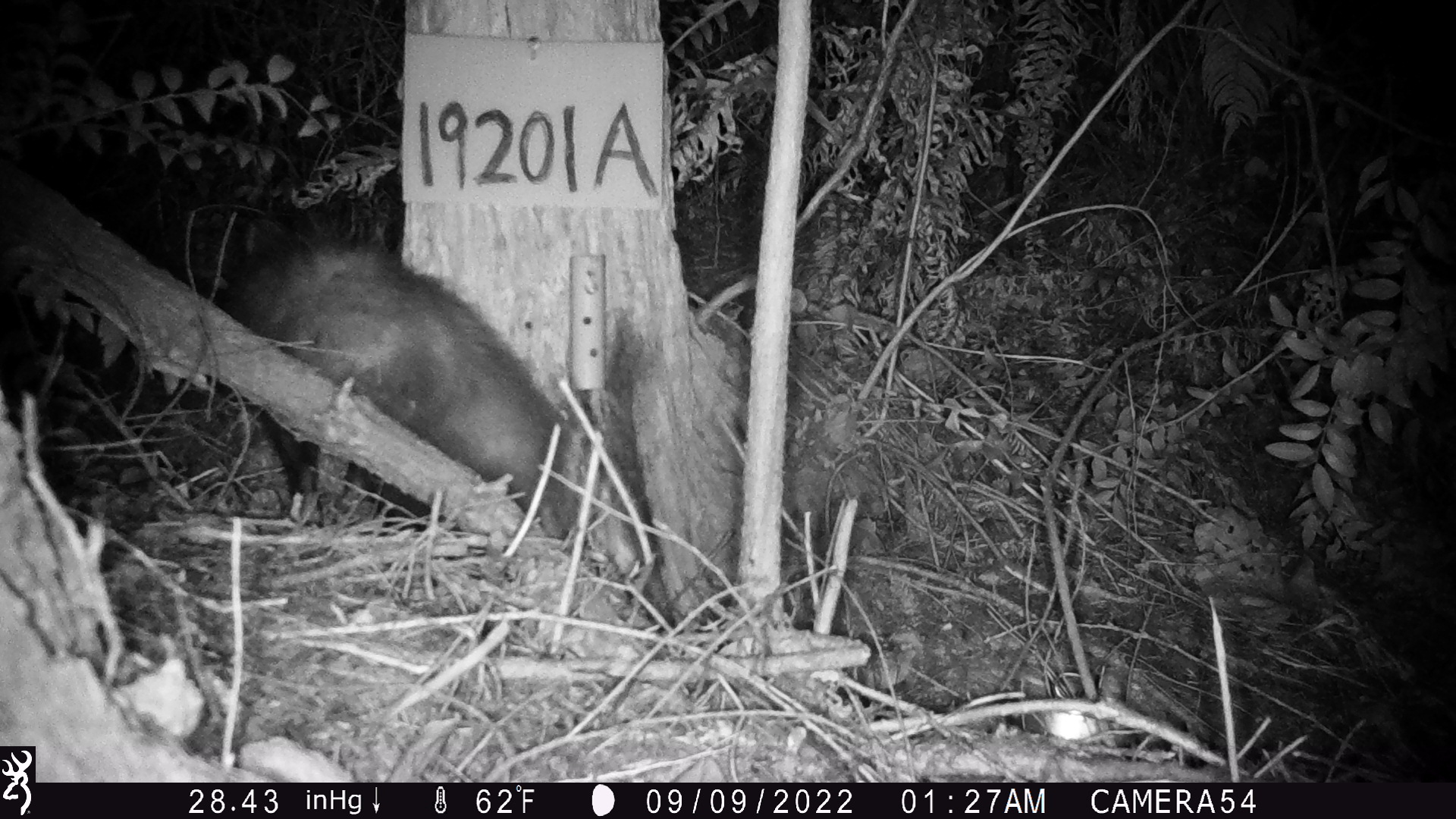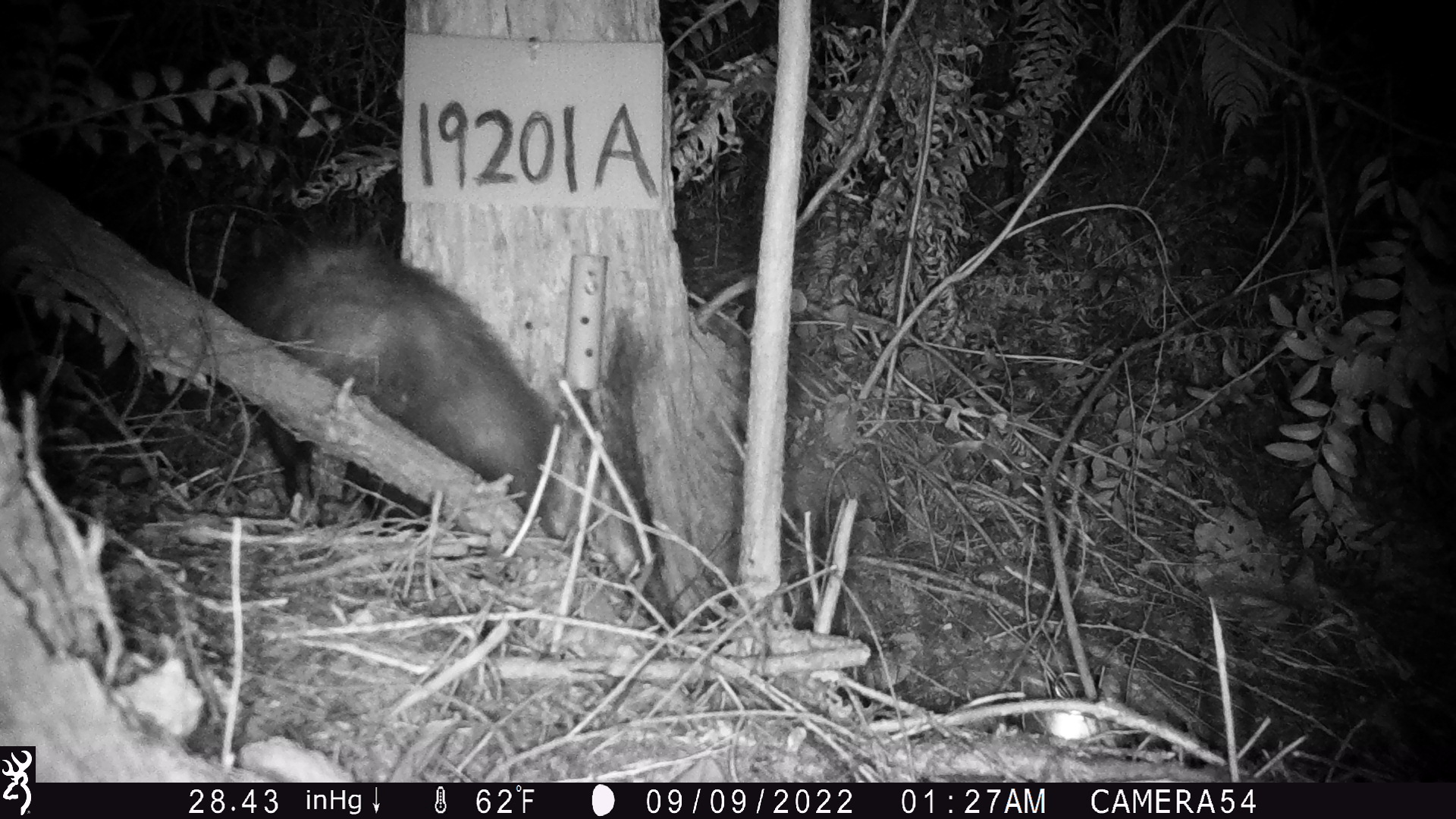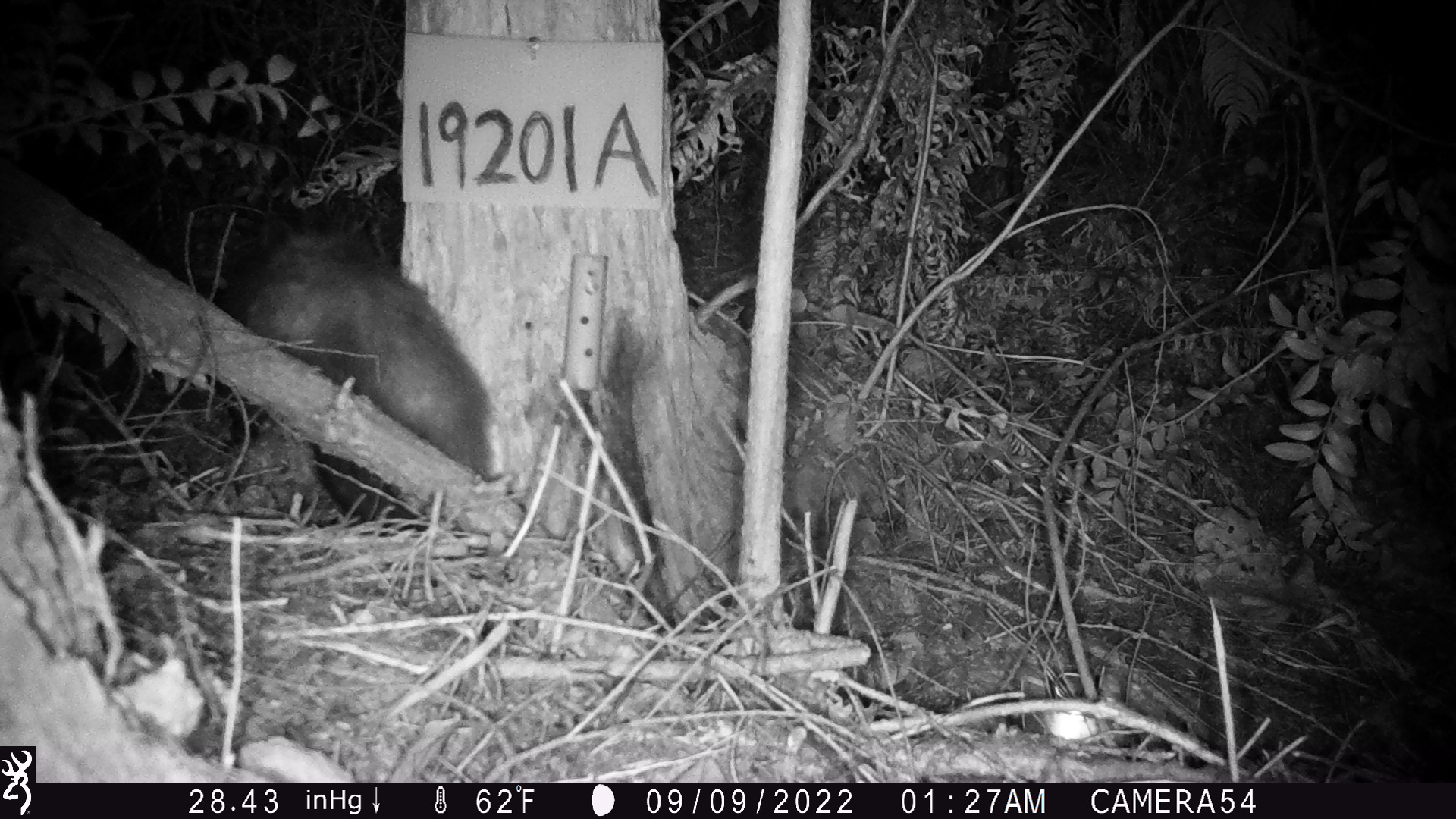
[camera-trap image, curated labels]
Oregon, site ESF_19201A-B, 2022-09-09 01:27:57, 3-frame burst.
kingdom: Animalia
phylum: Chordata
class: Mammalia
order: Didelphimorphia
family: Didelphidae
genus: Didelphis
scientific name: Didelphis virginiana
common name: virginia opossum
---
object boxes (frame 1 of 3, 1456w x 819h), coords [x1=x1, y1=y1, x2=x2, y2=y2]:
virginia opossum: [x1=207, y1=213, x2=631, y2=618]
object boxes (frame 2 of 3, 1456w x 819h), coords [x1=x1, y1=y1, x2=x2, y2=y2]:
virginia opossum: [x1=219, y1=238, x2=553, y2=548]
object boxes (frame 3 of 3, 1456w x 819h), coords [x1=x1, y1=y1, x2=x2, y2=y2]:
virginia opossum: [x1=249, y1=203, x2=532, y2=541]